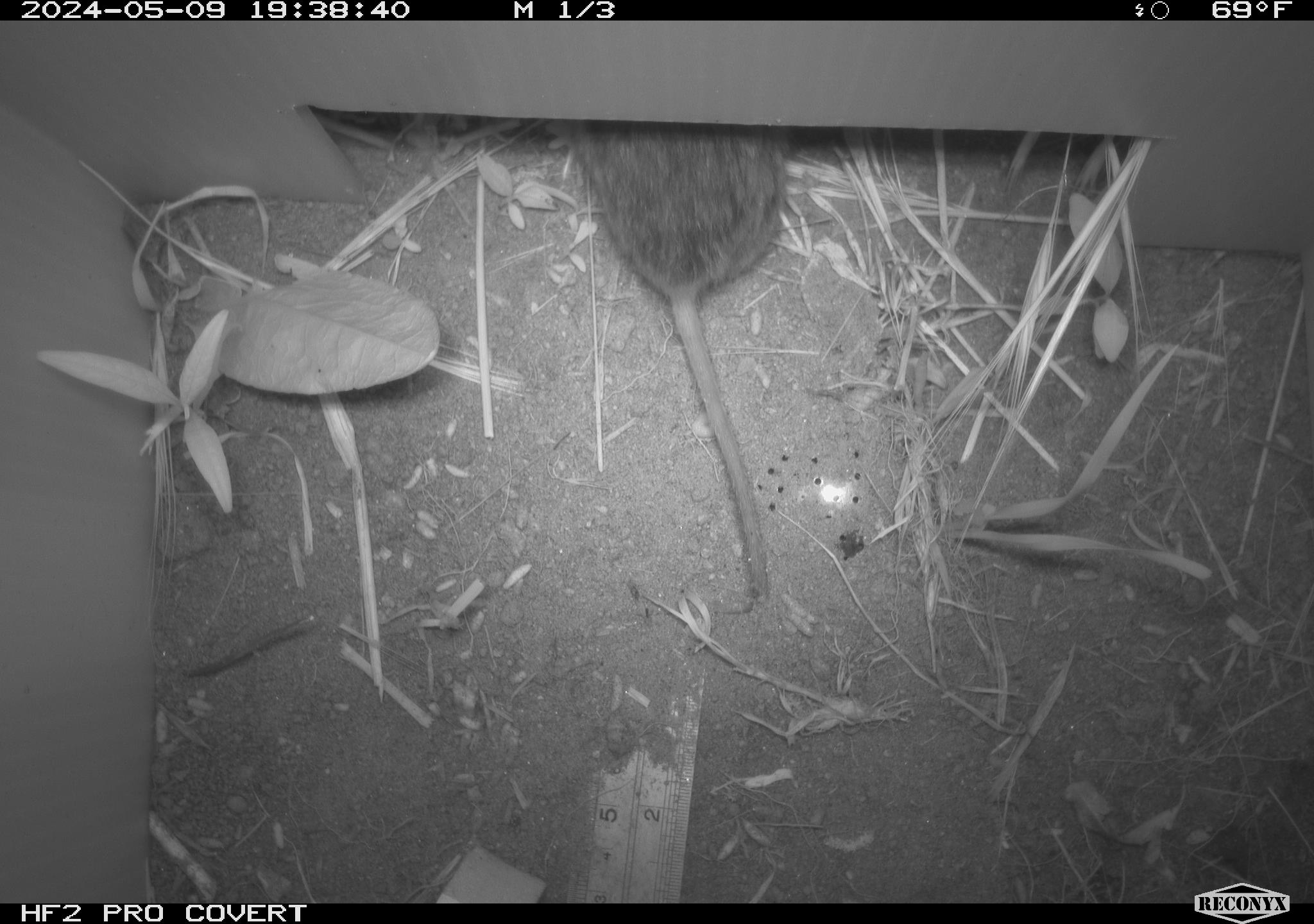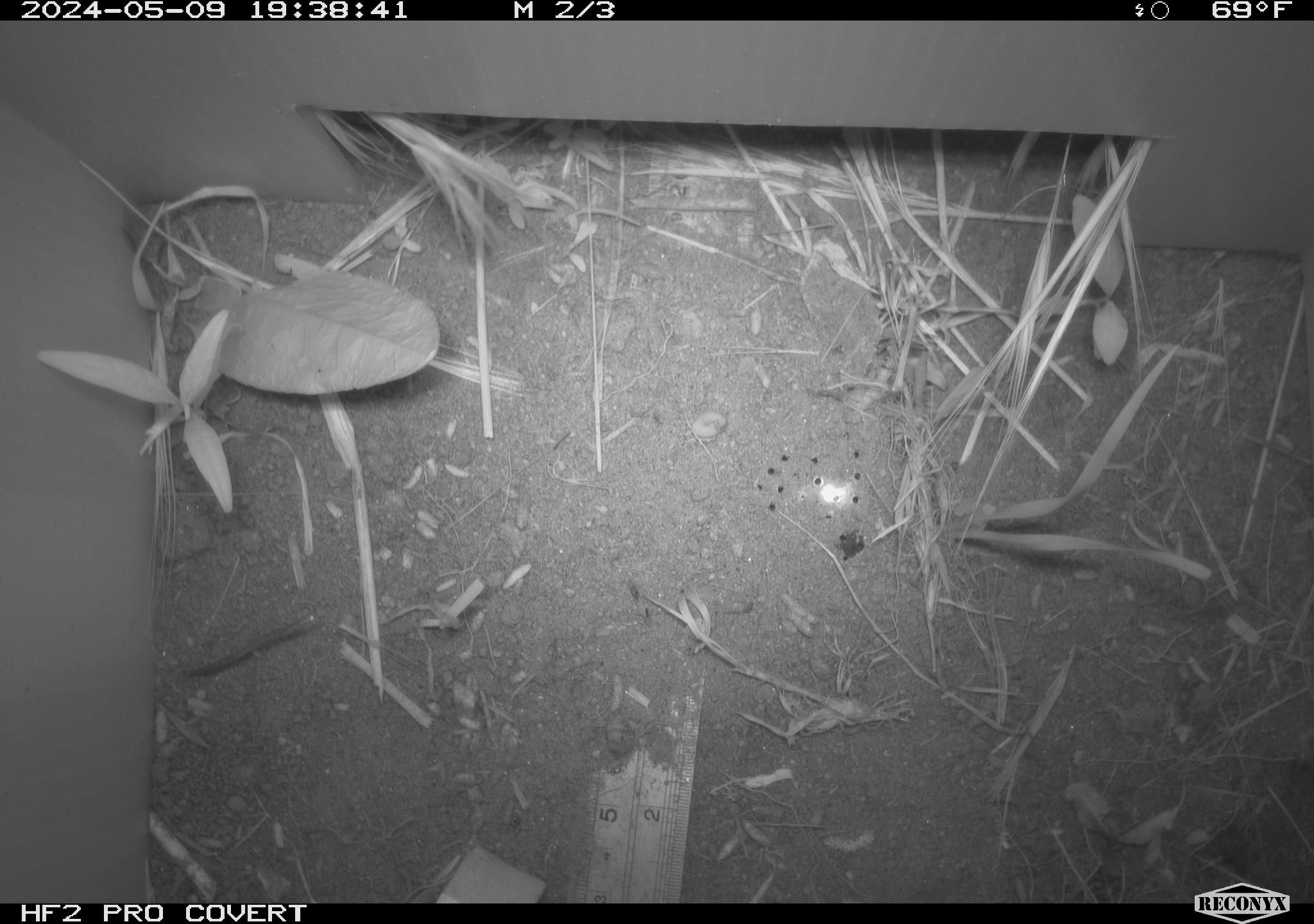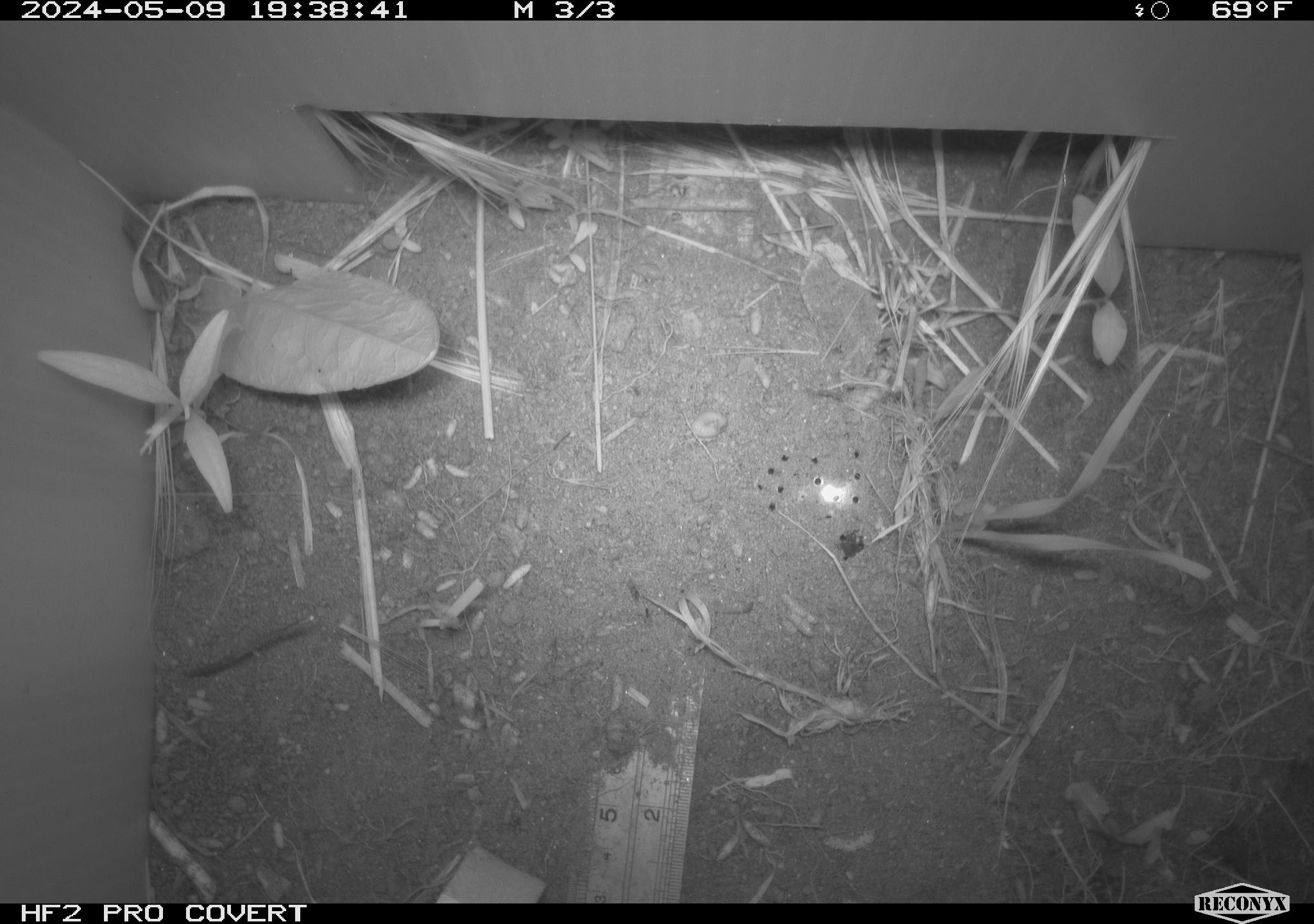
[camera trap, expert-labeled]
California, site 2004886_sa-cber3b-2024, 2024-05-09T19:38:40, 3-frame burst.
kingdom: Animalia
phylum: Chordata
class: Mammalia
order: Rodentia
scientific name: Rodentia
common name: mouse species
Mouse species (Rodentia).